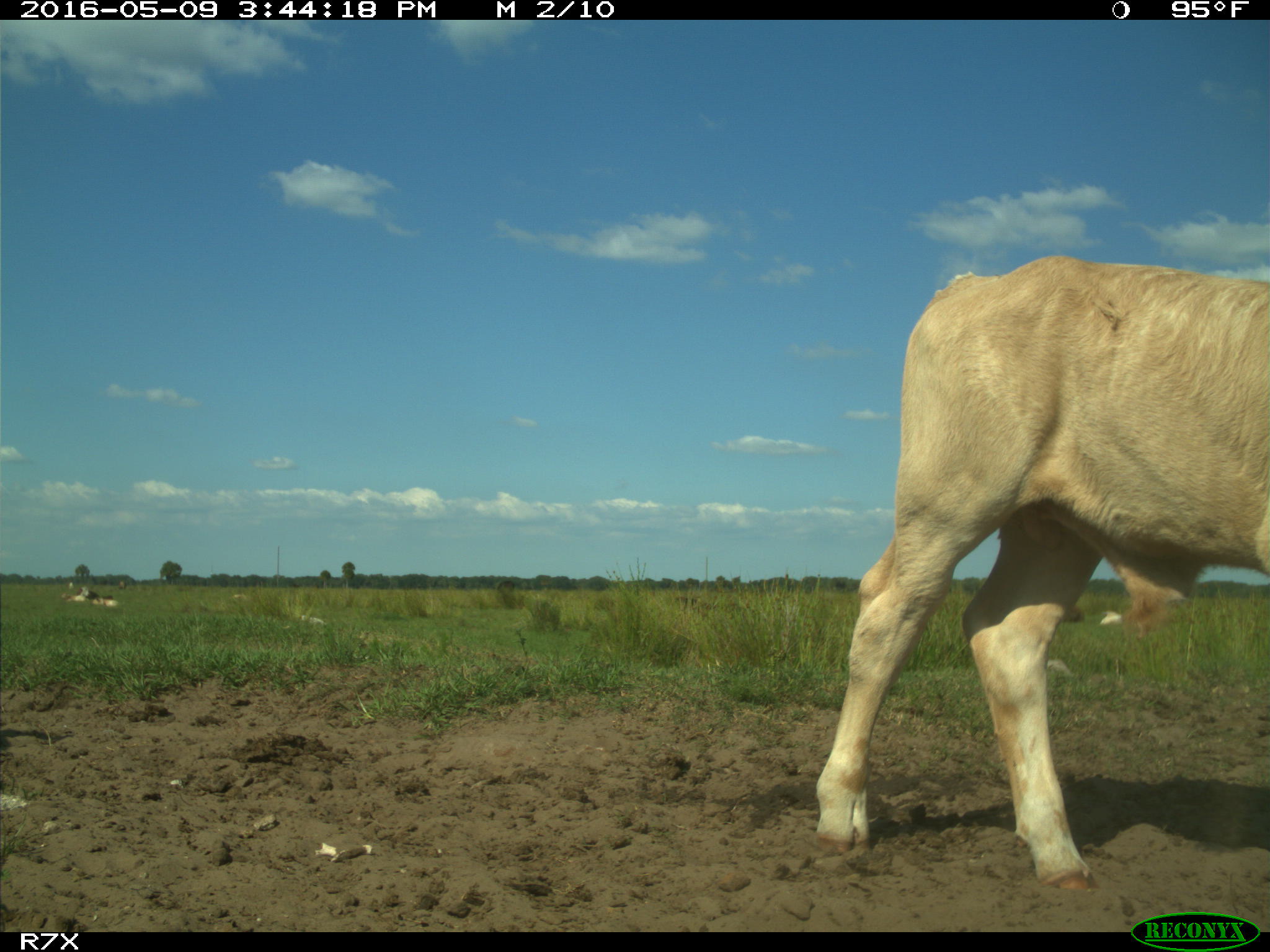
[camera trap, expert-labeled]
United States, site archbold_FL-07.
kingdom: Animalia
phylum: Chordata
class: Mammalia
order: Artiodactyla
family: Bovidae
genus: Bos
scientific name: Bos taurus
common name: domestic cow